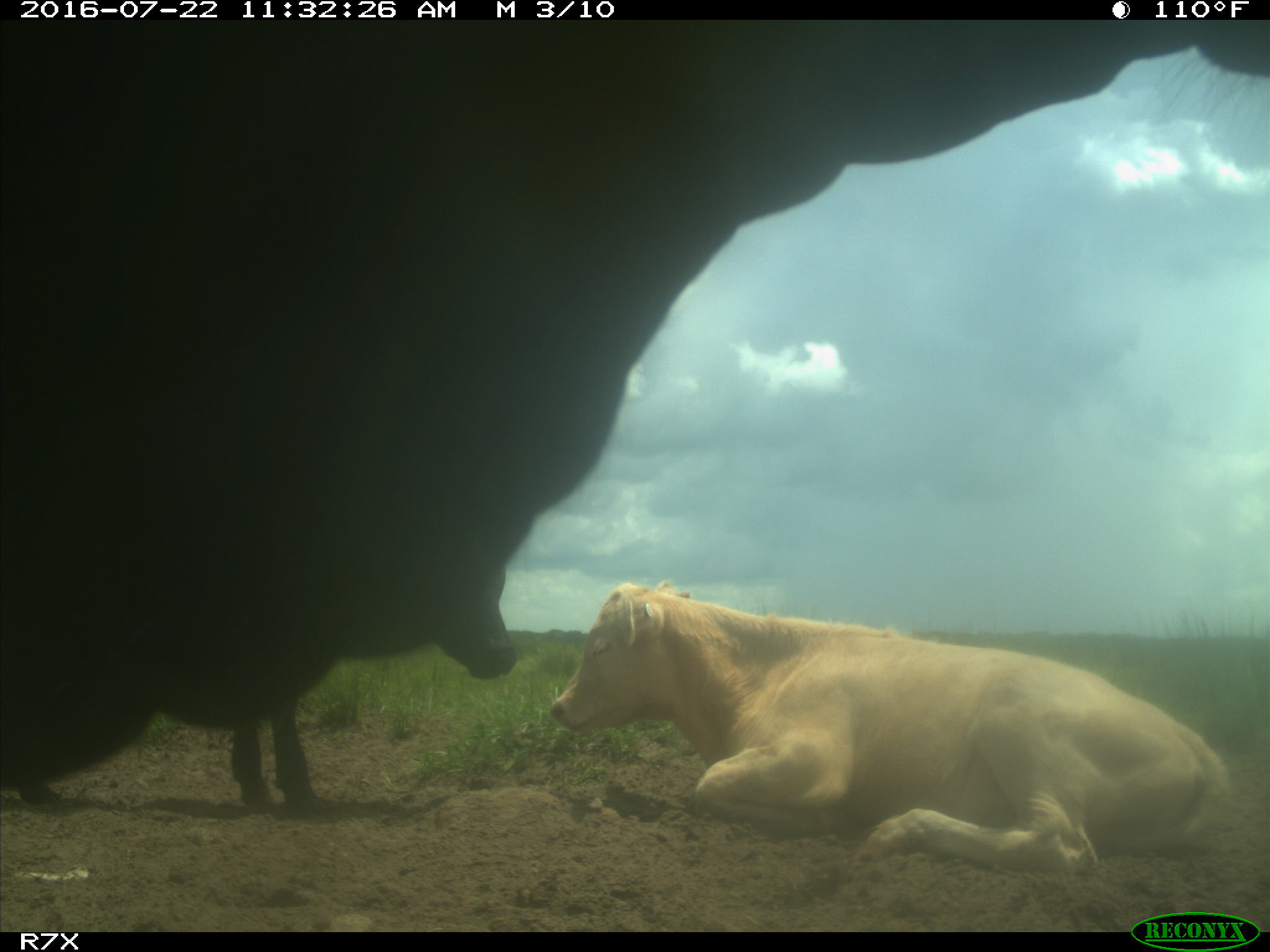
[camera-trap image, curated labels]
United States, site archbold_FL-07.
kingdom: Animalia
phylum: Chordata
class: Mammalia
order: Artiodactyla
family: Bovidae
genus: Bos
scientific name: Bos taurus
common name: domestic cow